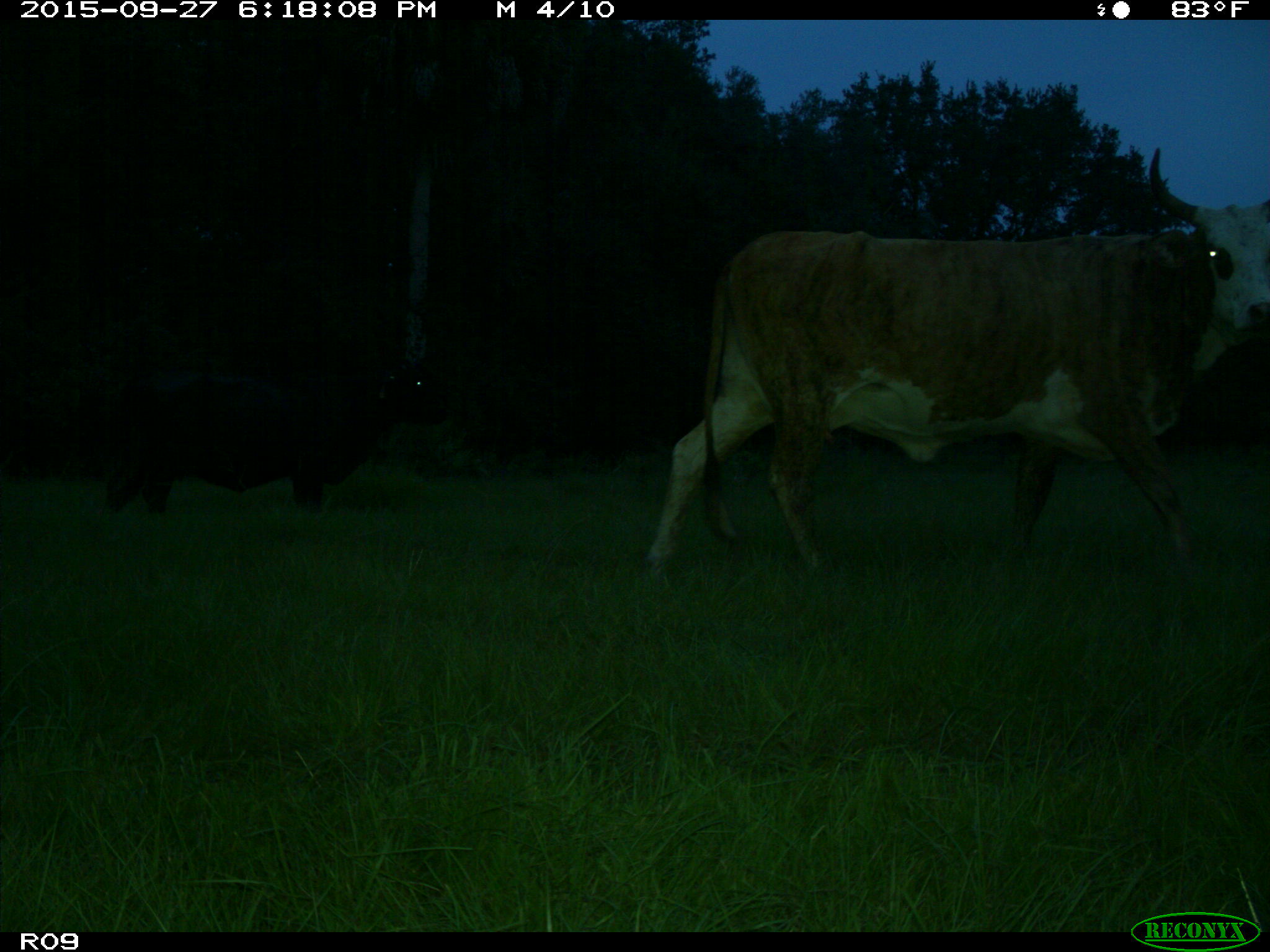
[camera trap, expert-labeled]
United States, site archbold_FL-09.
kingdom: Animalia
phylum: Chordata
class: Mammalia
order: Artiodactyla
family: Bovidae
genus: Bos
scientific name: Bos taurus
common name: domestic cow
Bos taurus (domestic cow).